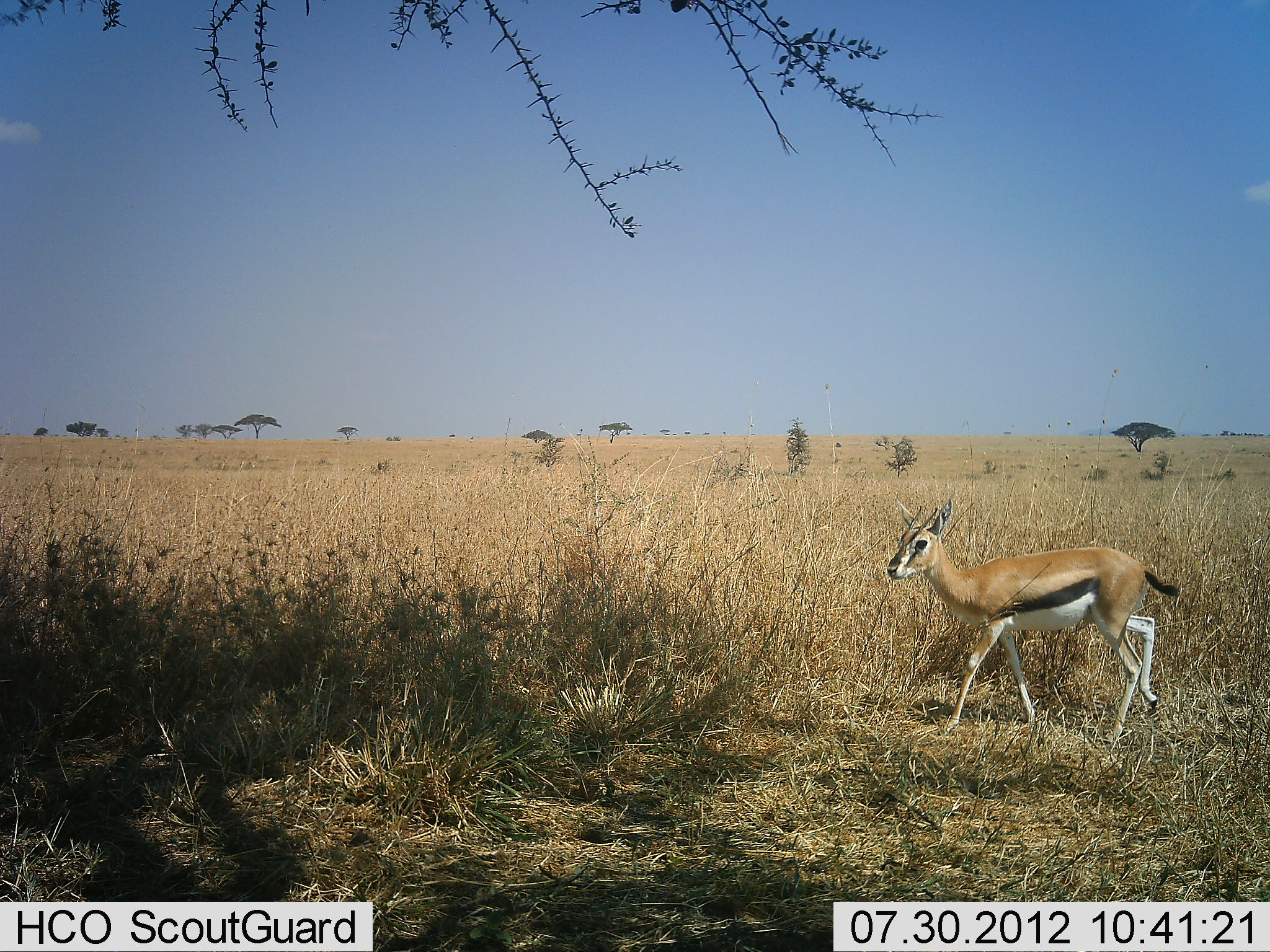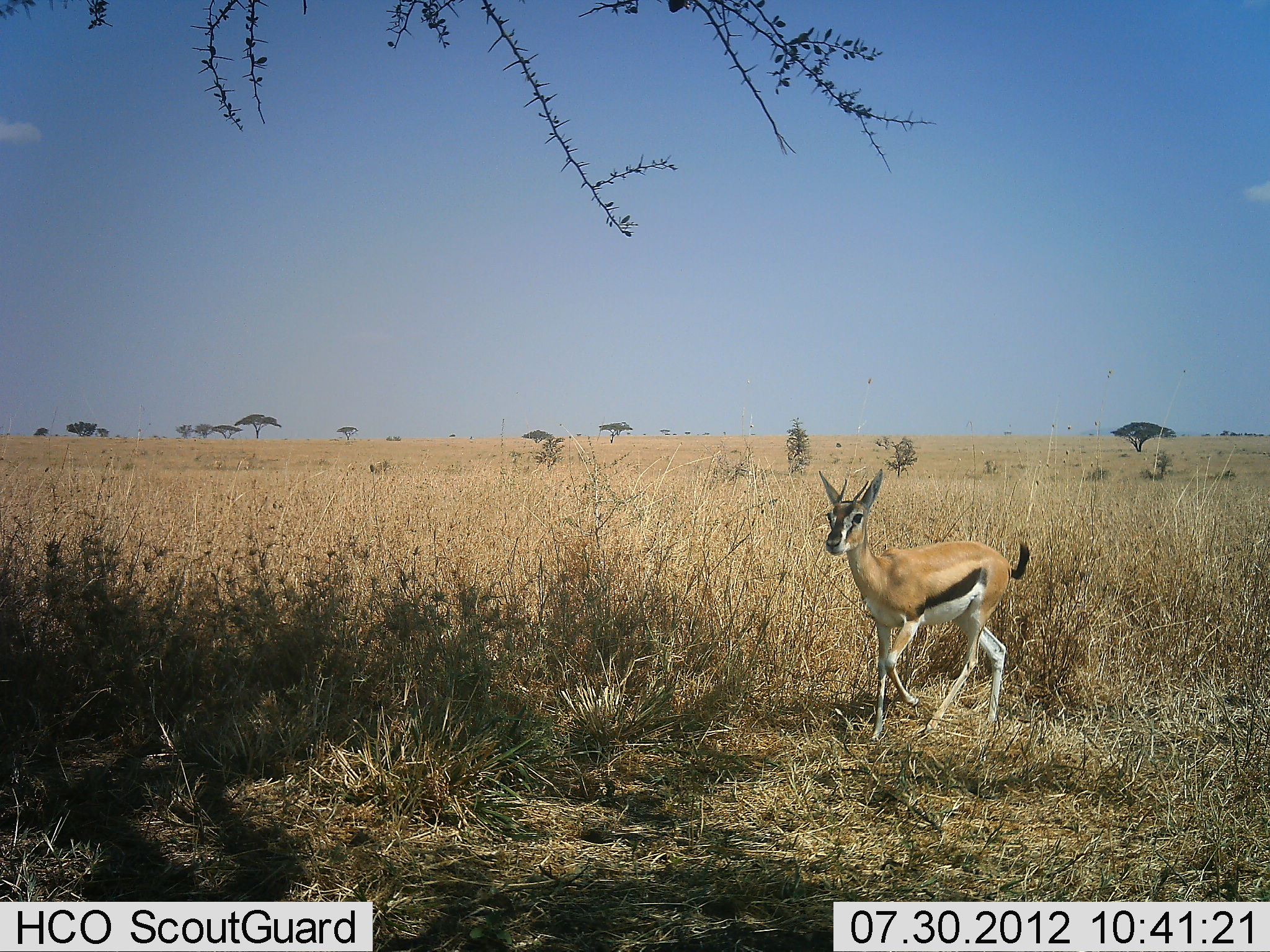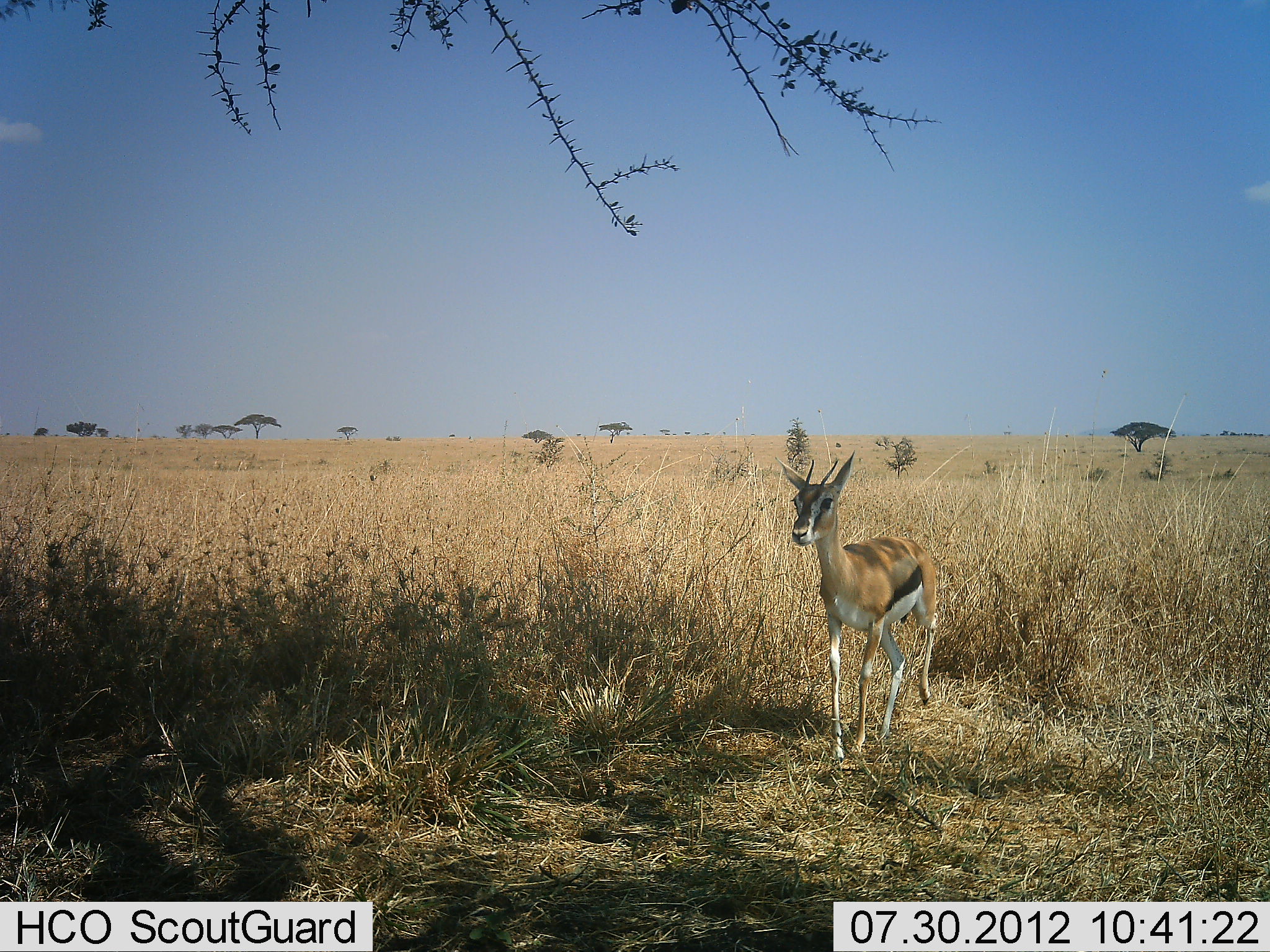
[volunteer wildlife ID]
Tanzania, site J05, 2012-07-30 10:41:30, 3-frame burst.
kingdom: Animalia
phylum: Chordata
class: Mammalia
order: Artiodactyla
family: Bovidae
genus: Eudorcas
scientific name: Eudorcas thomsonii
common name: thomson's gazelle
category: gazellethomsons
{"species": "gazellethomsons (thomson's gazelle) (Eudorcas thomsonii)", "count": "1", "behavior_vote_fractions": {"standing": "0%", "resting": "0%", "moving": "100%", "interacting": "0%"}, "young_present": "0%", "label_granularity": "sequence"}